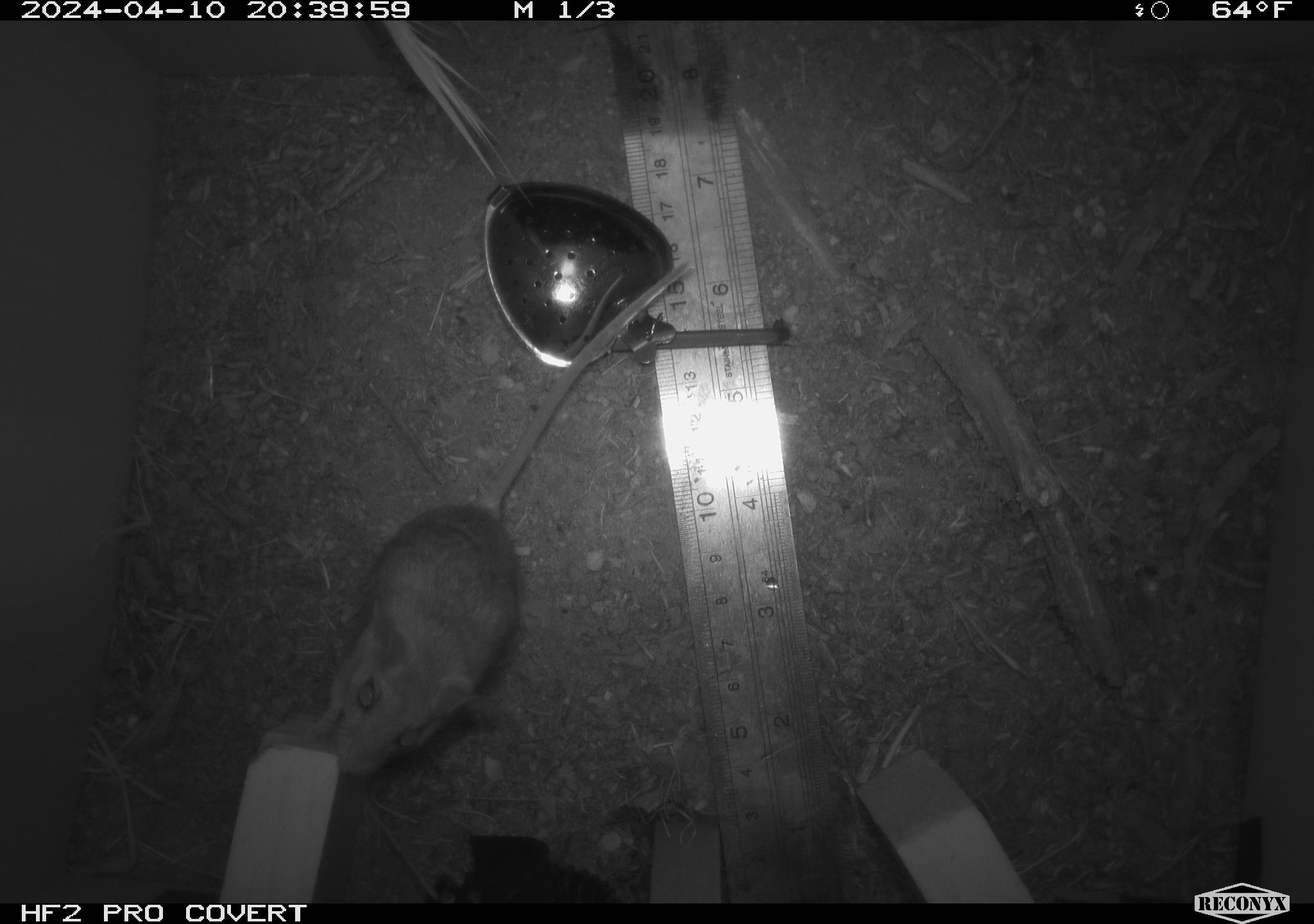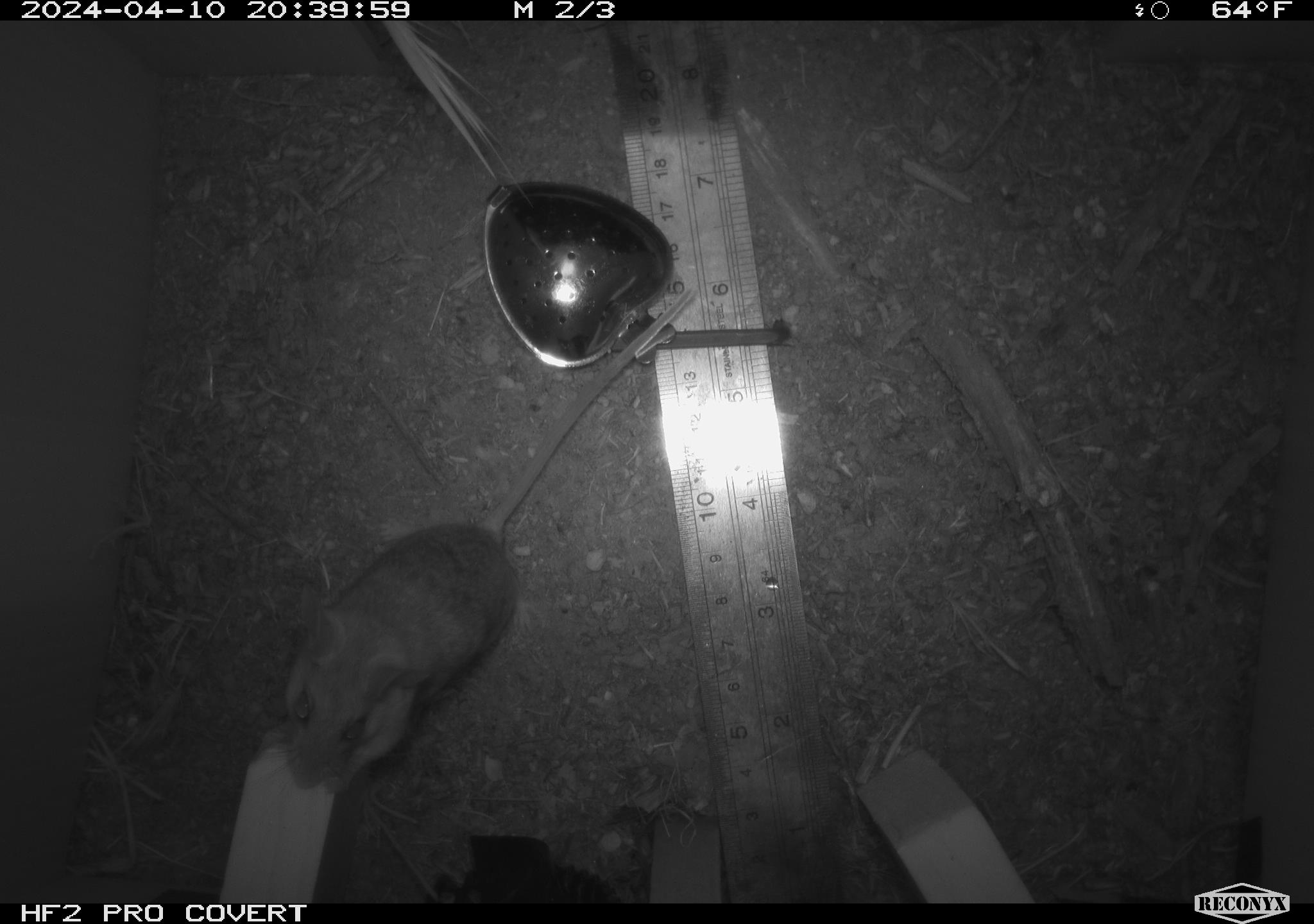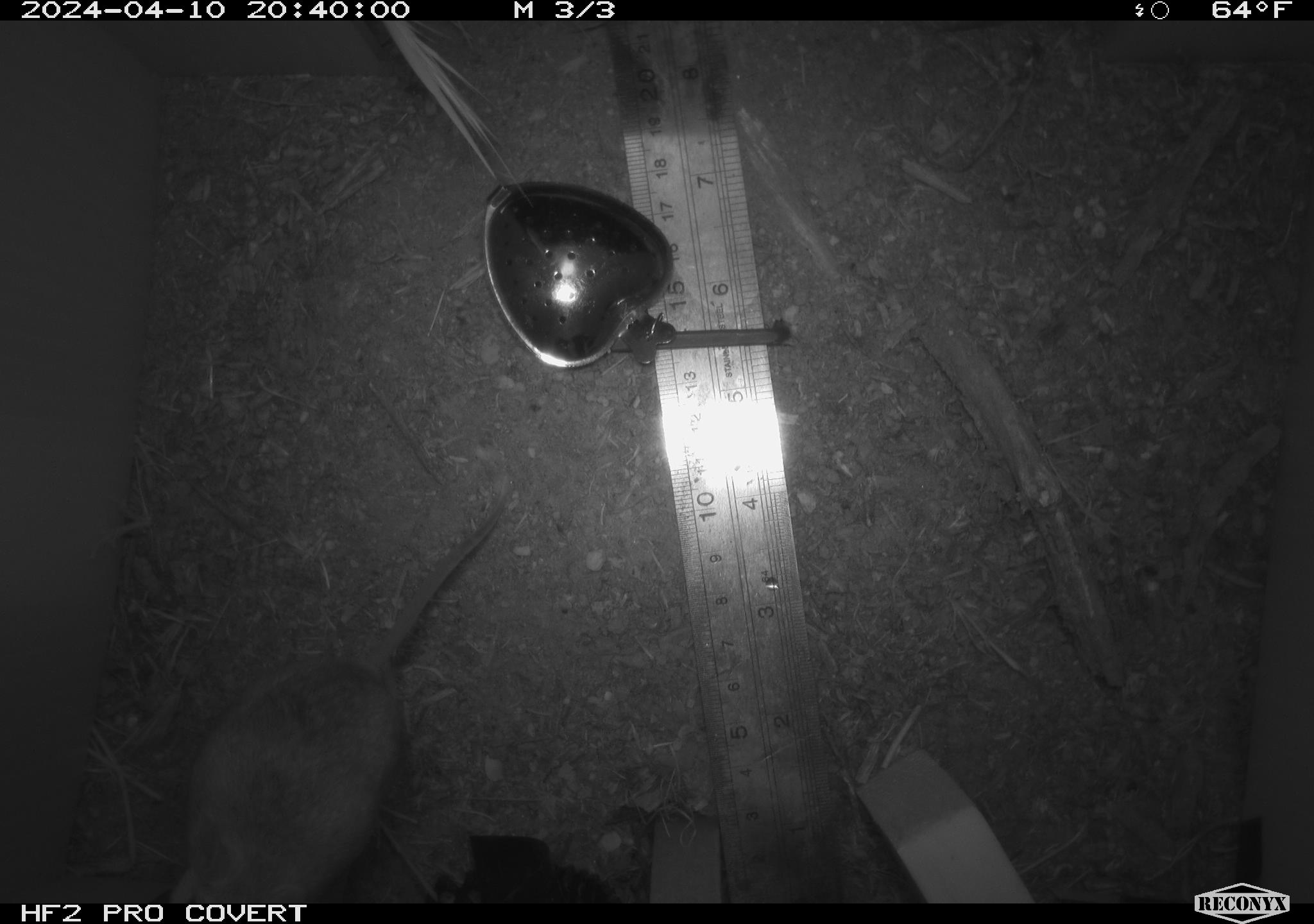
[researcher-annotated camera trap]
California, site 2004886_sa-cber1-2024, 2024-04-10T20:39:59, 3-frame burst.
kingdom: Animalia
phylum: Chordata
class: Mammalia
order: Rodentia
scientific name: Rodentia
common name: mouse species